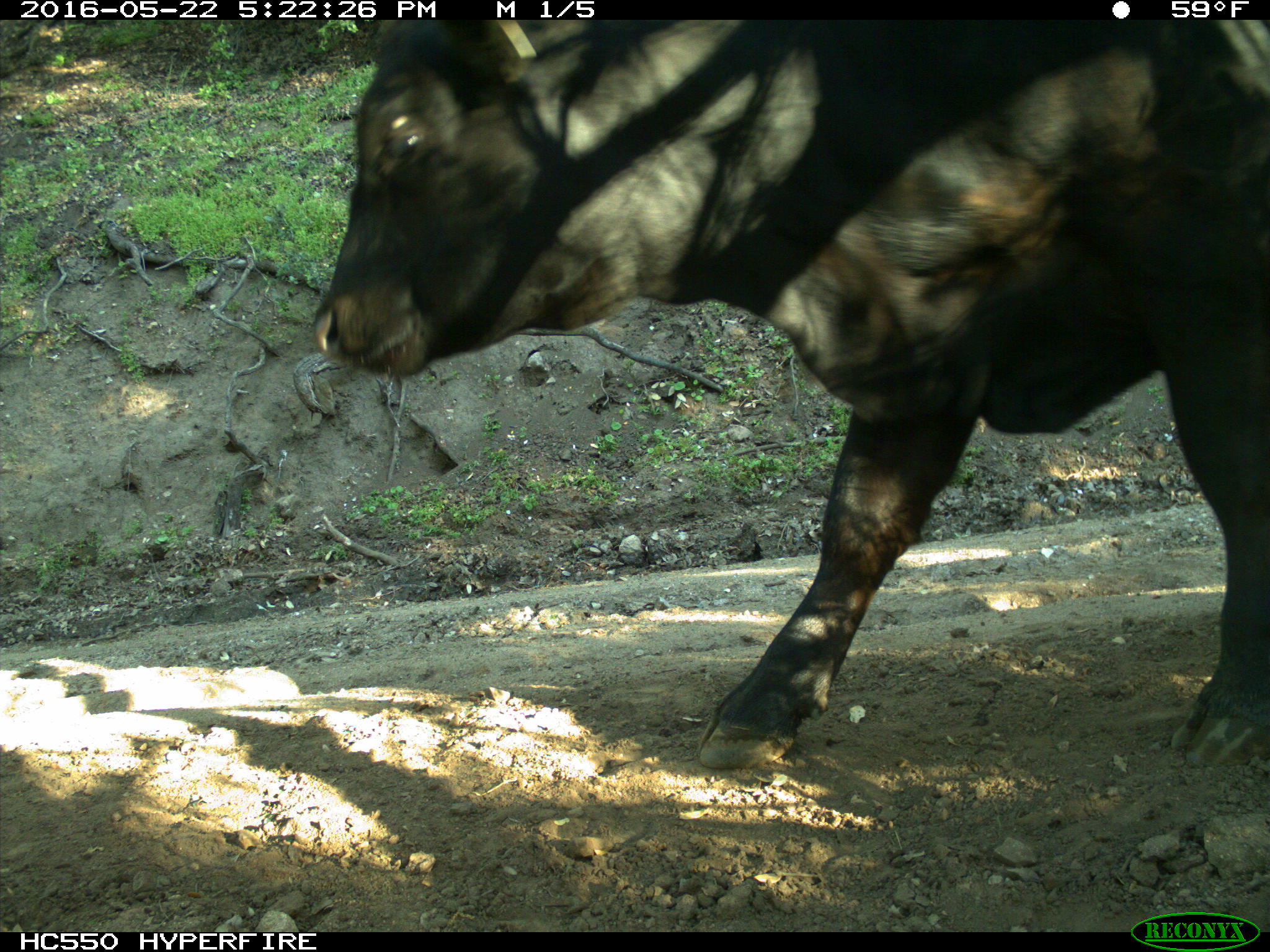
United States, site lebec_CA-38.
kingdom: Animalia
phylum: Chordata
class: Mammalia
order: Artiodactyla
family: Bovidae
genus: Bos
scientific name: Bos taurus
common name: domestic cow